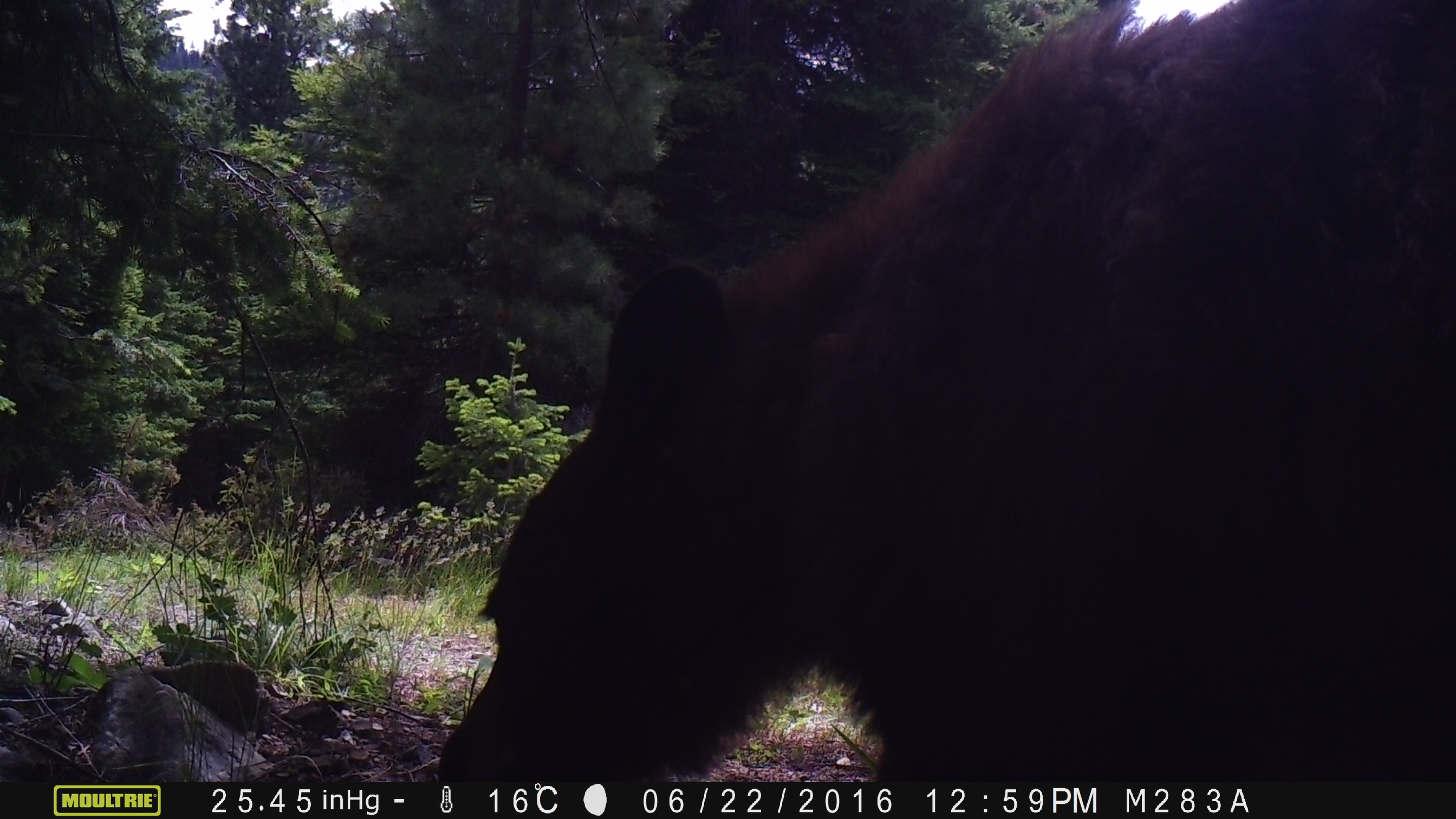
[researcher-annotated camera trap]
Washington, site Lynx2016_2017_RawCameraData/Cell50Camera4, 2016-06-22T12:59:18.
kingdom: Animalia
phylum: Chordata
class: Mammalia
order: Carnivora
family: Ursidae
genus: Ursus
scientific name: Ursus americanus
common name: american black bear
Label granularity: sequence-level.